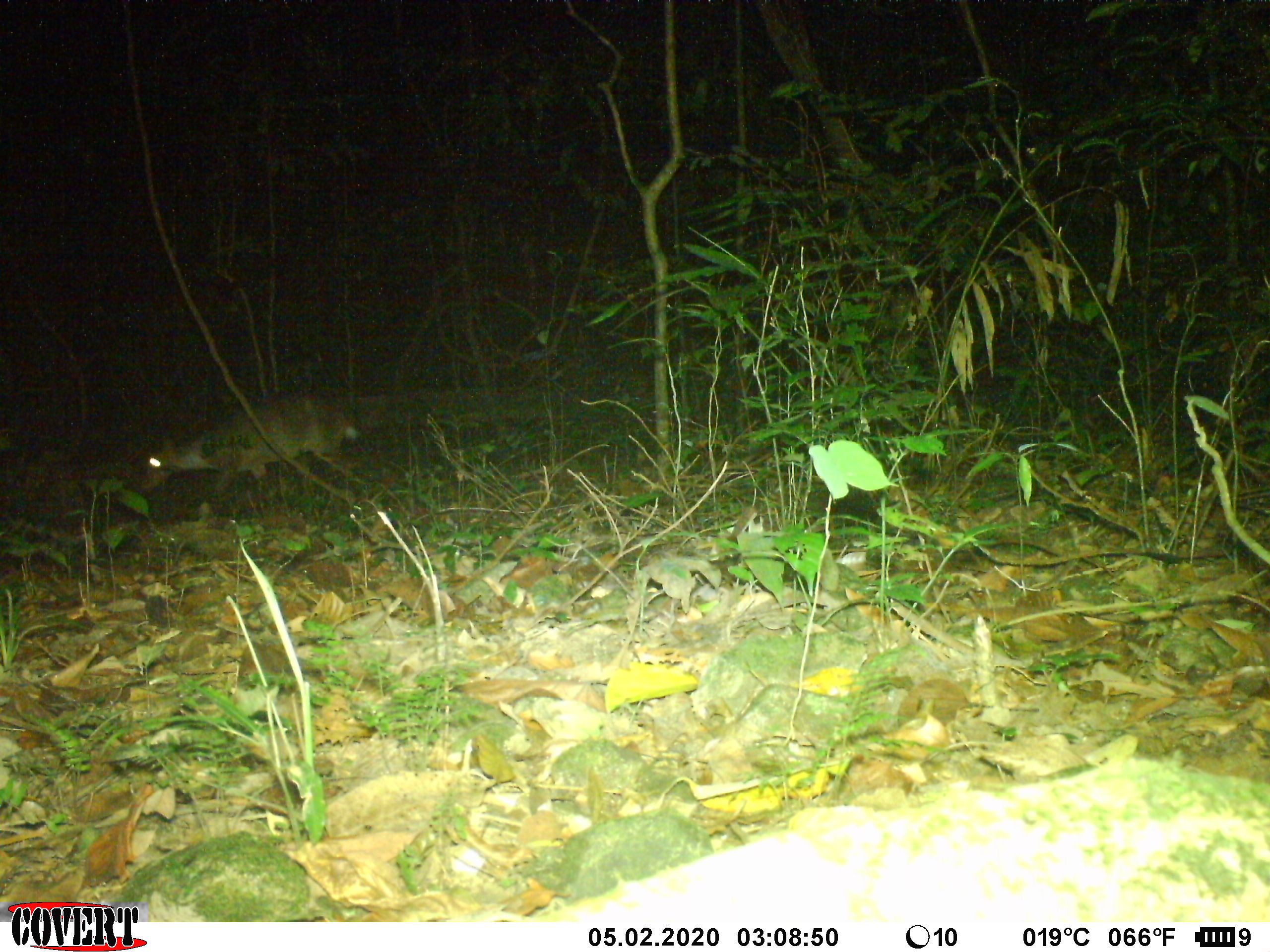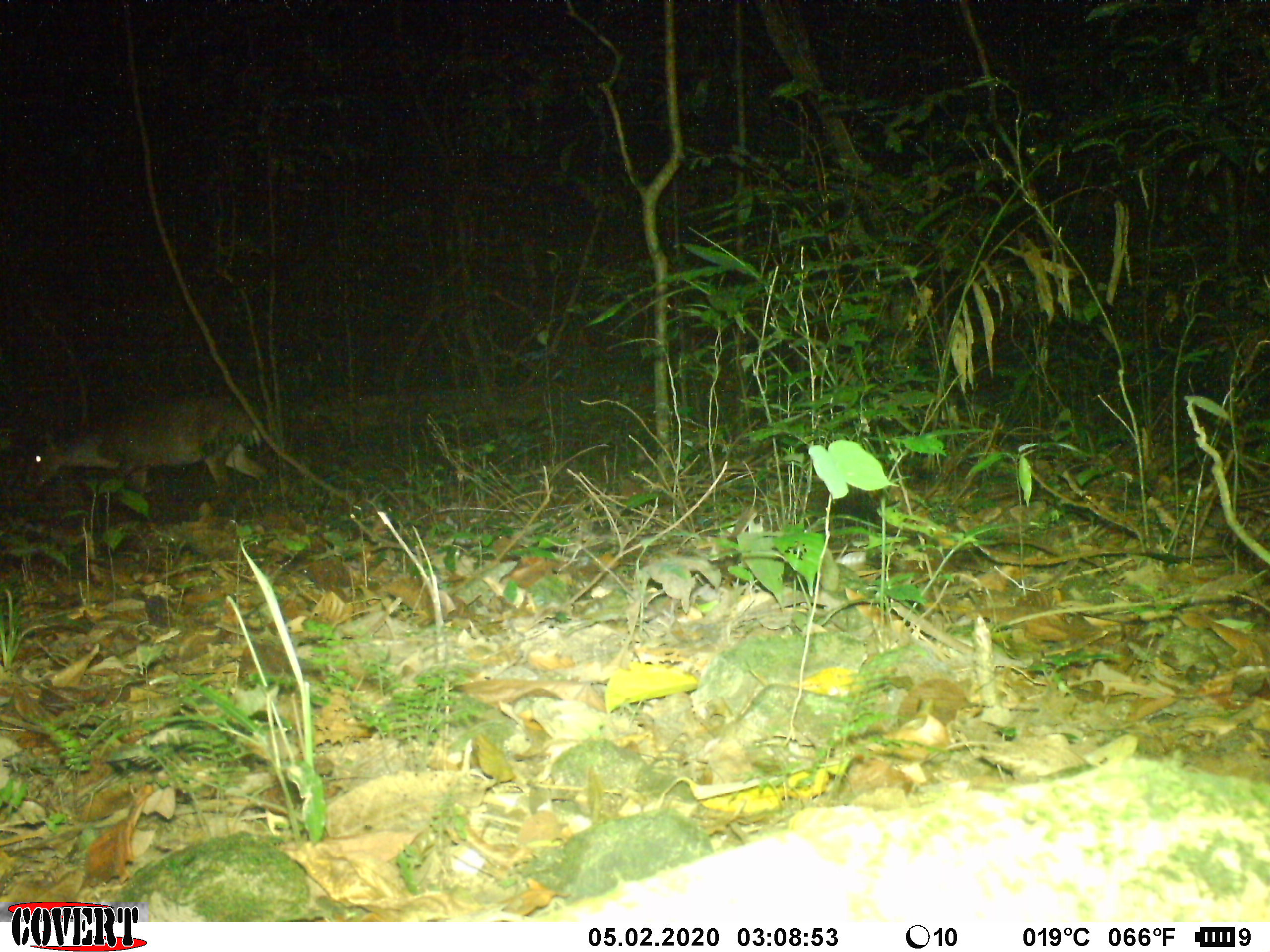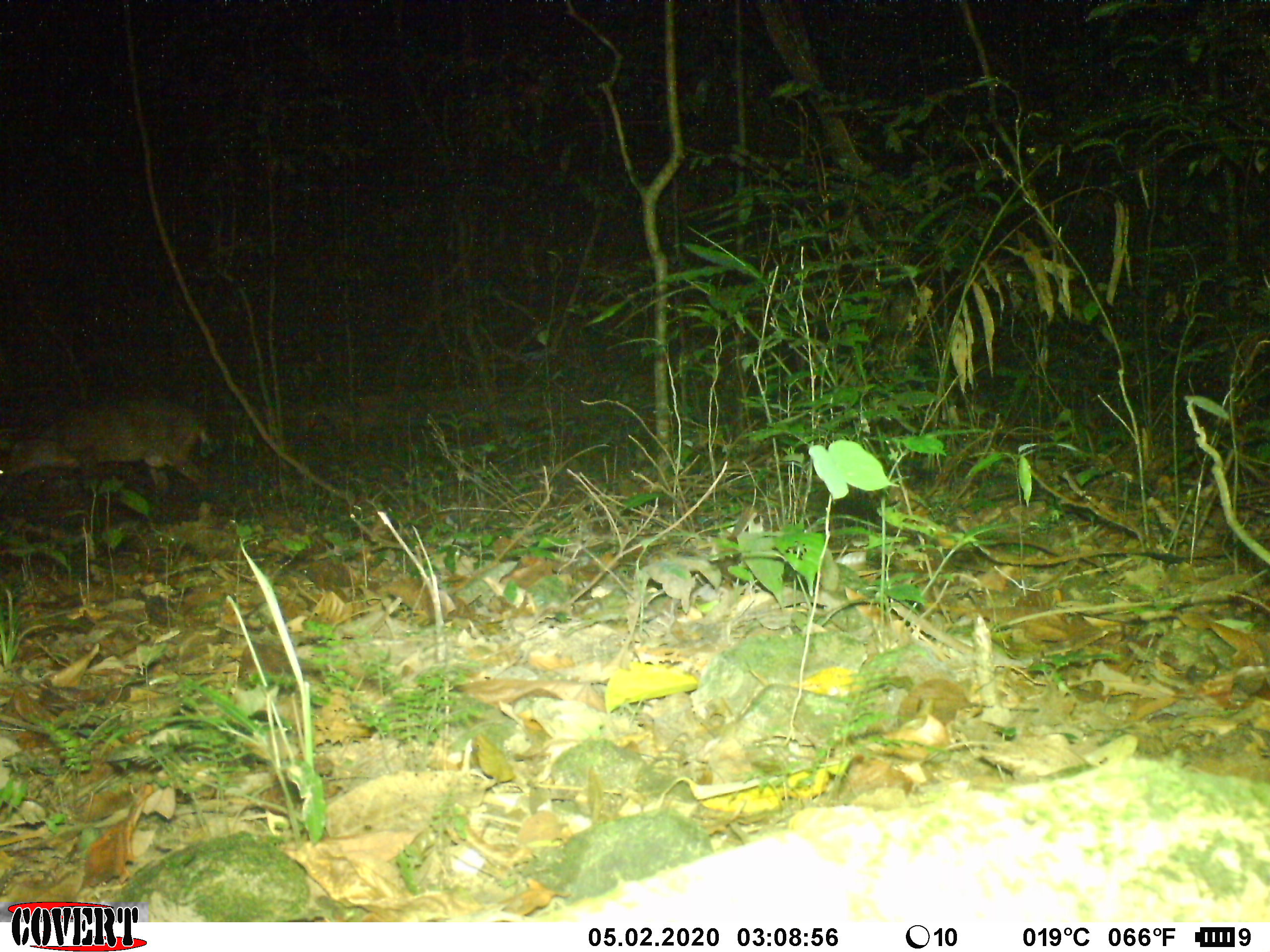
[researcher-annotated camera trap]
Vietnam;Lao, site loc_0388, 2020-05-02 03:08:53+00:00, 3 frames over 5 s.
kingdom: Animalia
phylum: Chordata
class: Mammalia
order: Artiodactyla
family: Cervidae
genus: Muntiacus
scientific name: Muntiacus vuquangensis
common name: large-antlered muntjac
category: large antlered muntjac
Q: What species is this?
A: Large antlered muntjac (large-antlered muntjac) (Muntiacus vuquangensis).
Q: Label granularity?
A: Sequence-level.